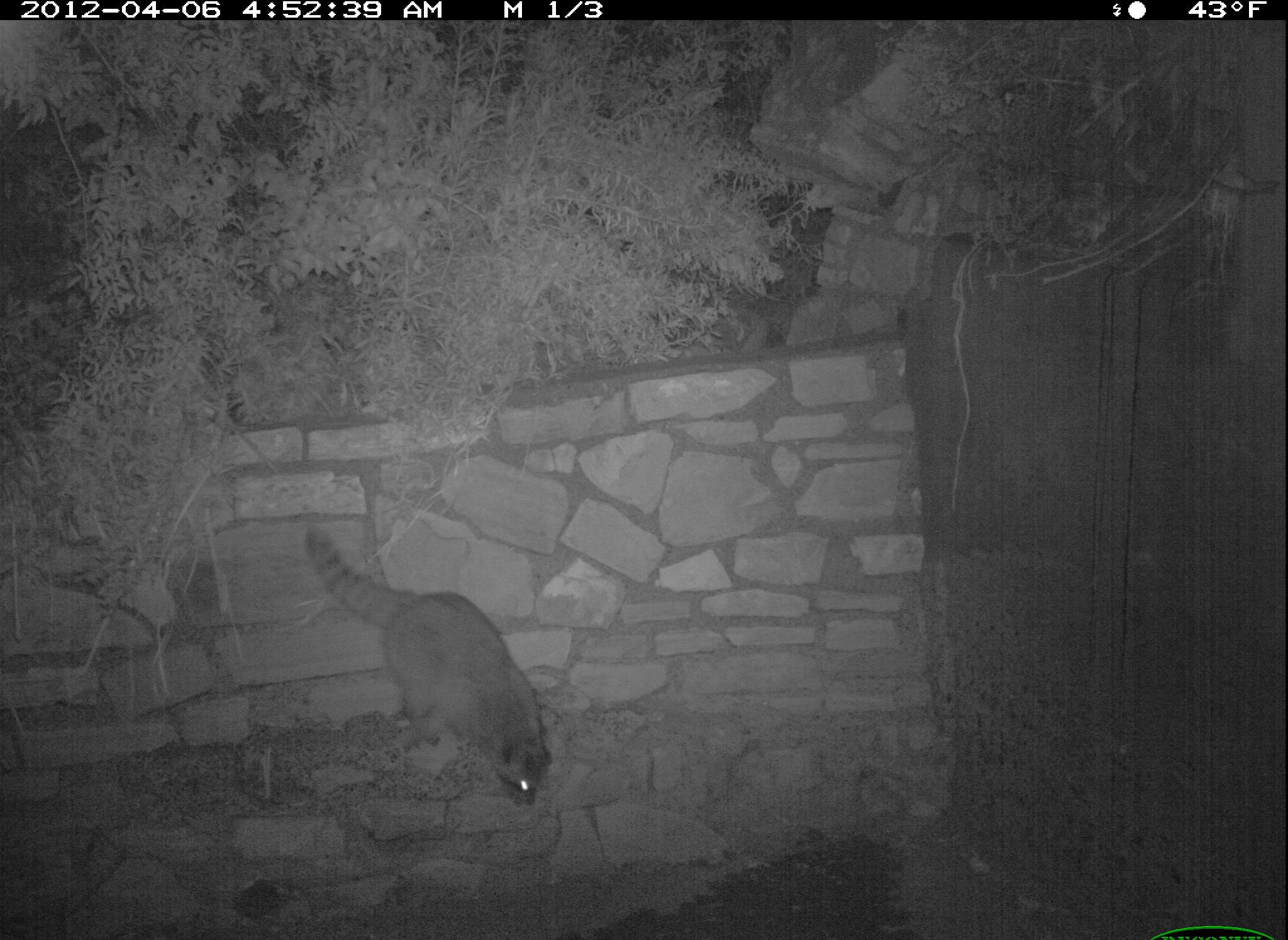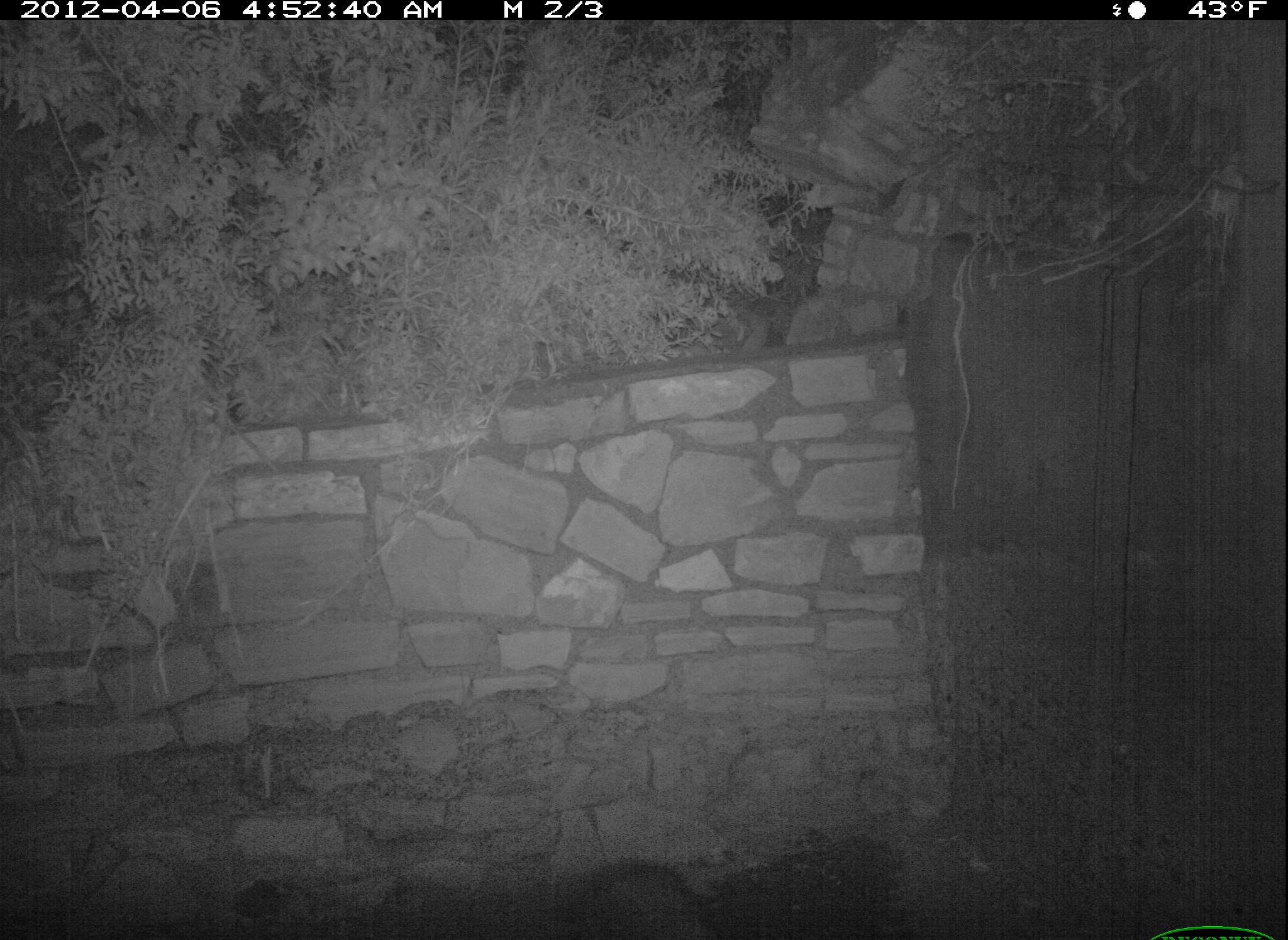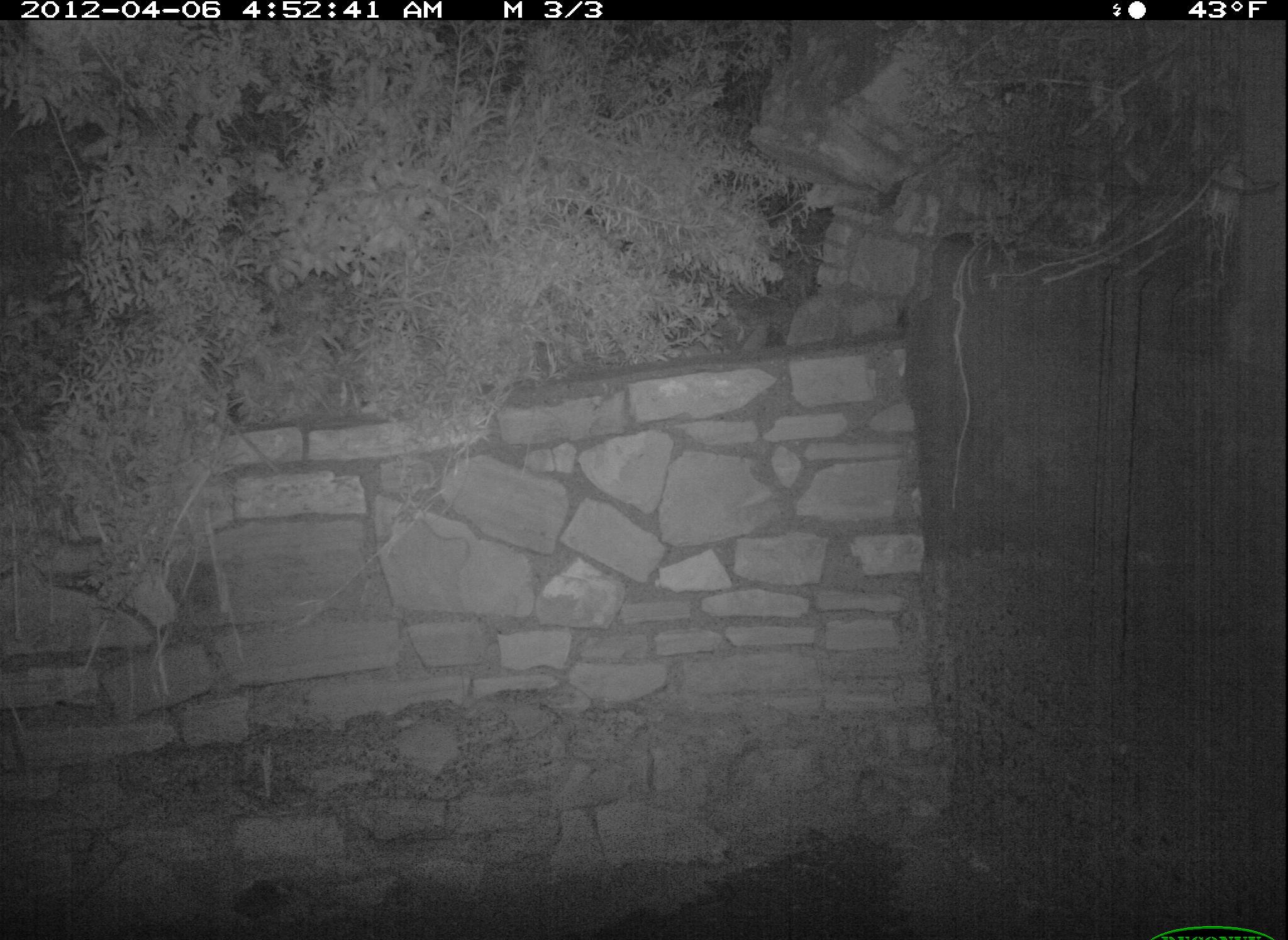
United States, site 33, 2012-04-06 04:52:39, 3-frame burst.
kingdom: Animalia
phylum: Chordata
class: Mammalia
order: Carnivora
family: Procyonidae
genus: Procyon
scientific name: Procyon lotor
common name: raccoon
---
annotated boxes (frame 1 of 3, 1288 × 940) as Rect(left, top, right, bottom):
raccoon: Rect(280, 506, 594, 825)